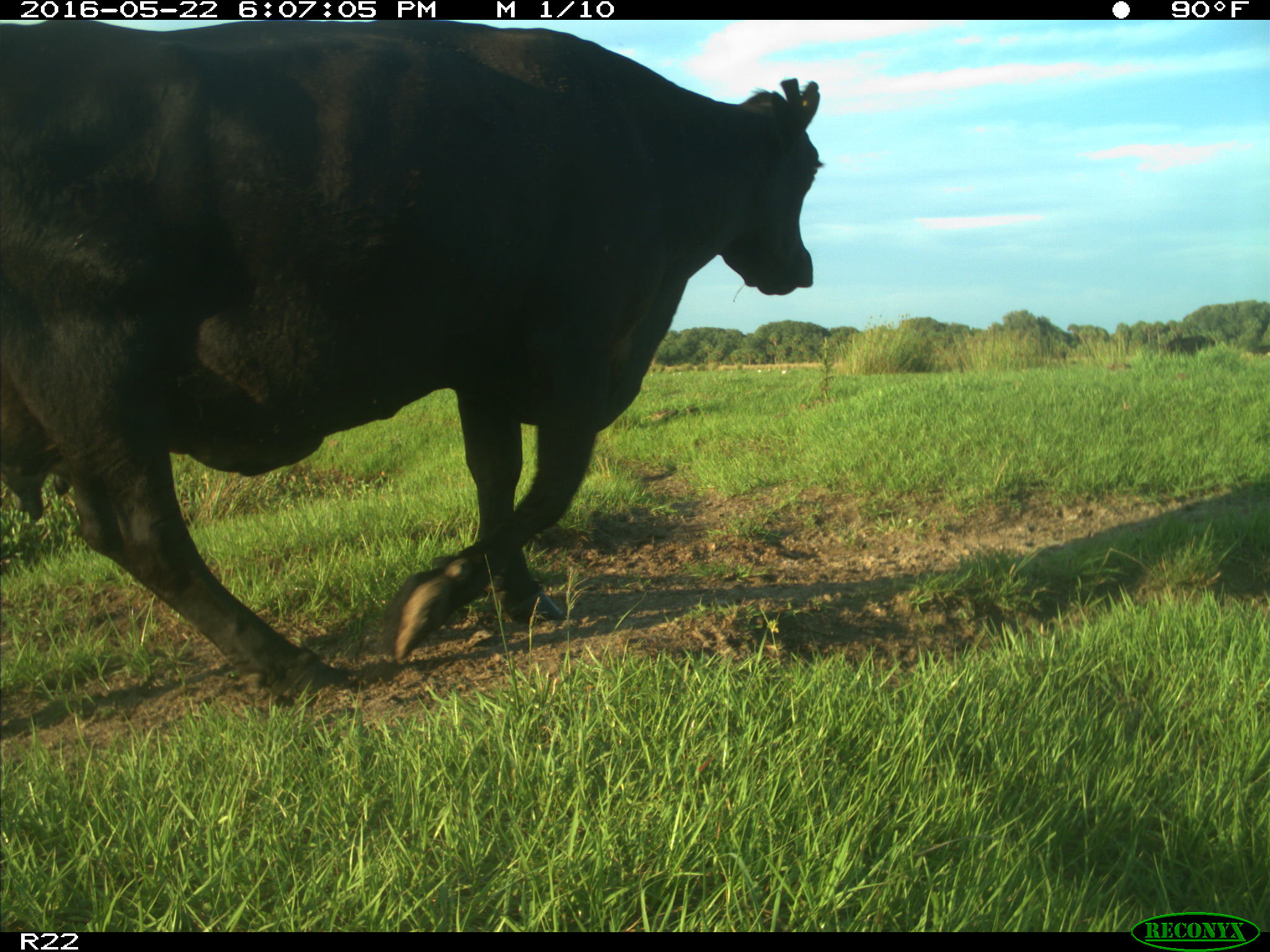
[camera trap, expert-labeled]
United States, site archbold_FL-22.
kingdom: Animalia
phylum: Chordata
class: Mammalia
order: Artiodactyla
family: Bovidae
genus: Bos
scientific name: Bos taurus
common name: domestic cow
Bos taurus (domestic cow).